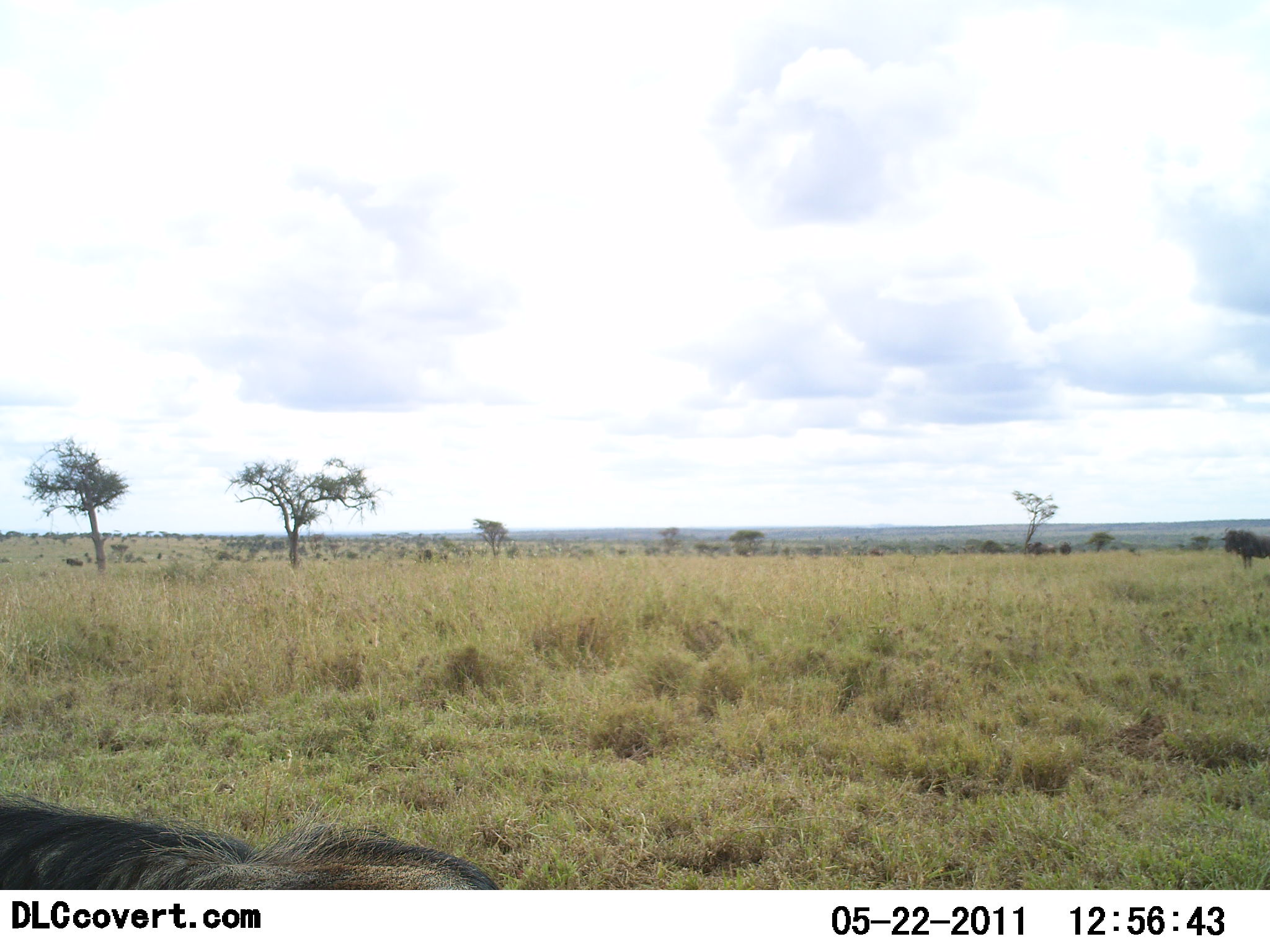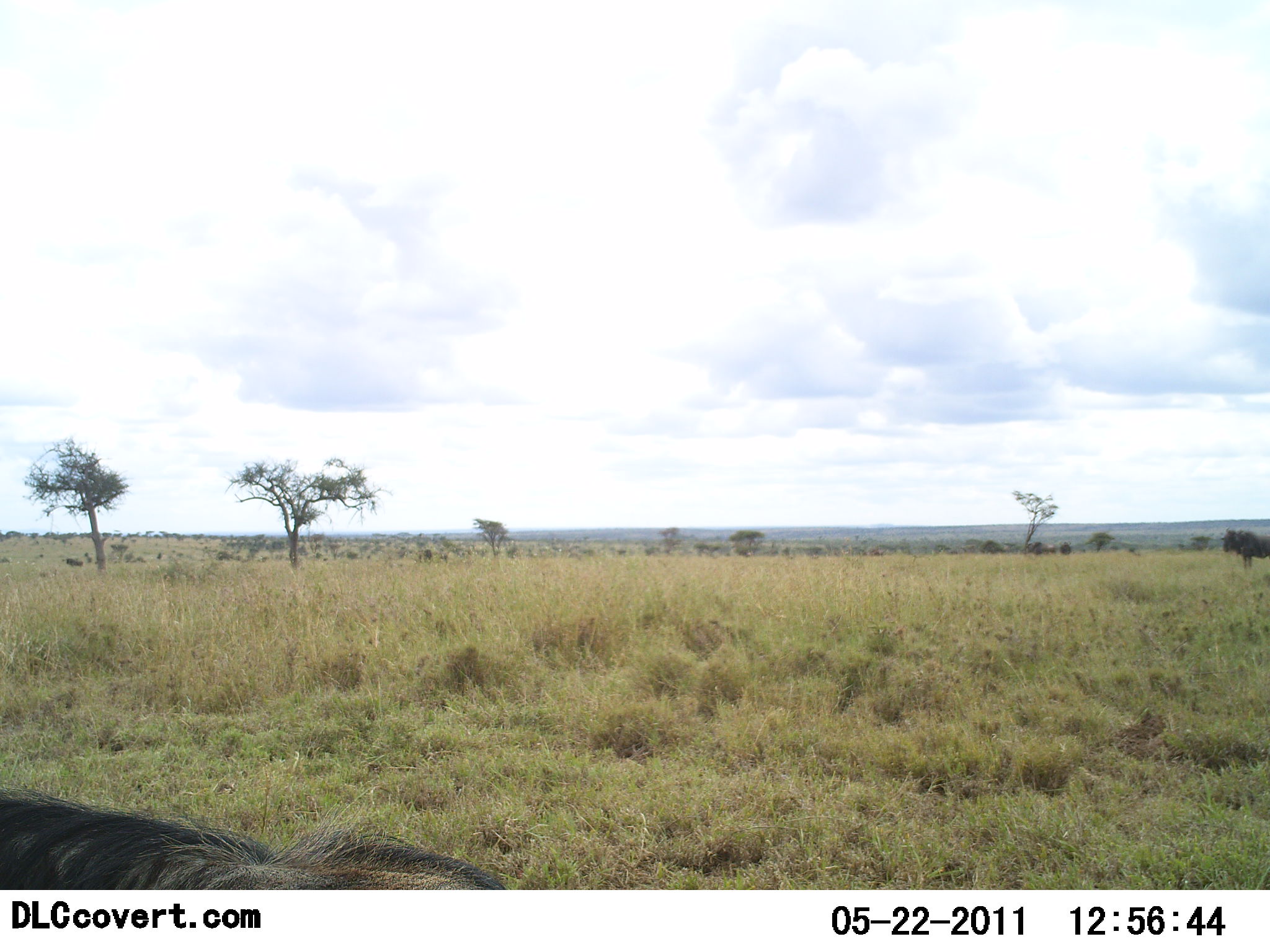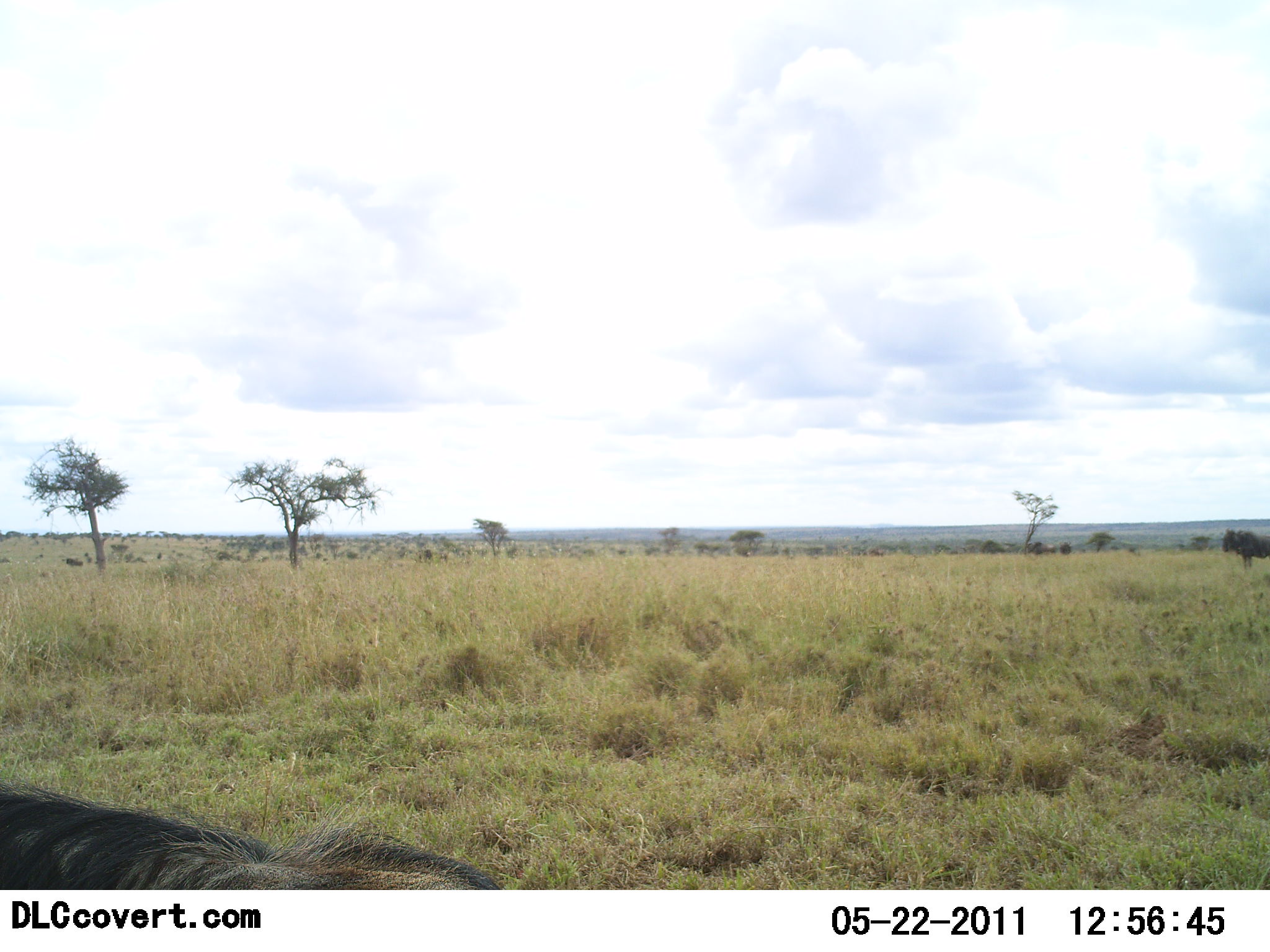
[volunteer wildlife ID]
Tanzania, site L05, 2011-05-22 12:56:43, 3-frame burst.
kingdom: Animalia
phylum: Chordata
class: Mammalia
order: Artiodactyla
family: Bovidae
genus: Connochaetes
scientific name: Connochaetes taurinus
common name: blue wildebeest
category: wildebeest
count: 2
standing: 75%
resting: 17%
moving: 8%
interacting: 0%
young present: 0%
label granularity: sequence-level